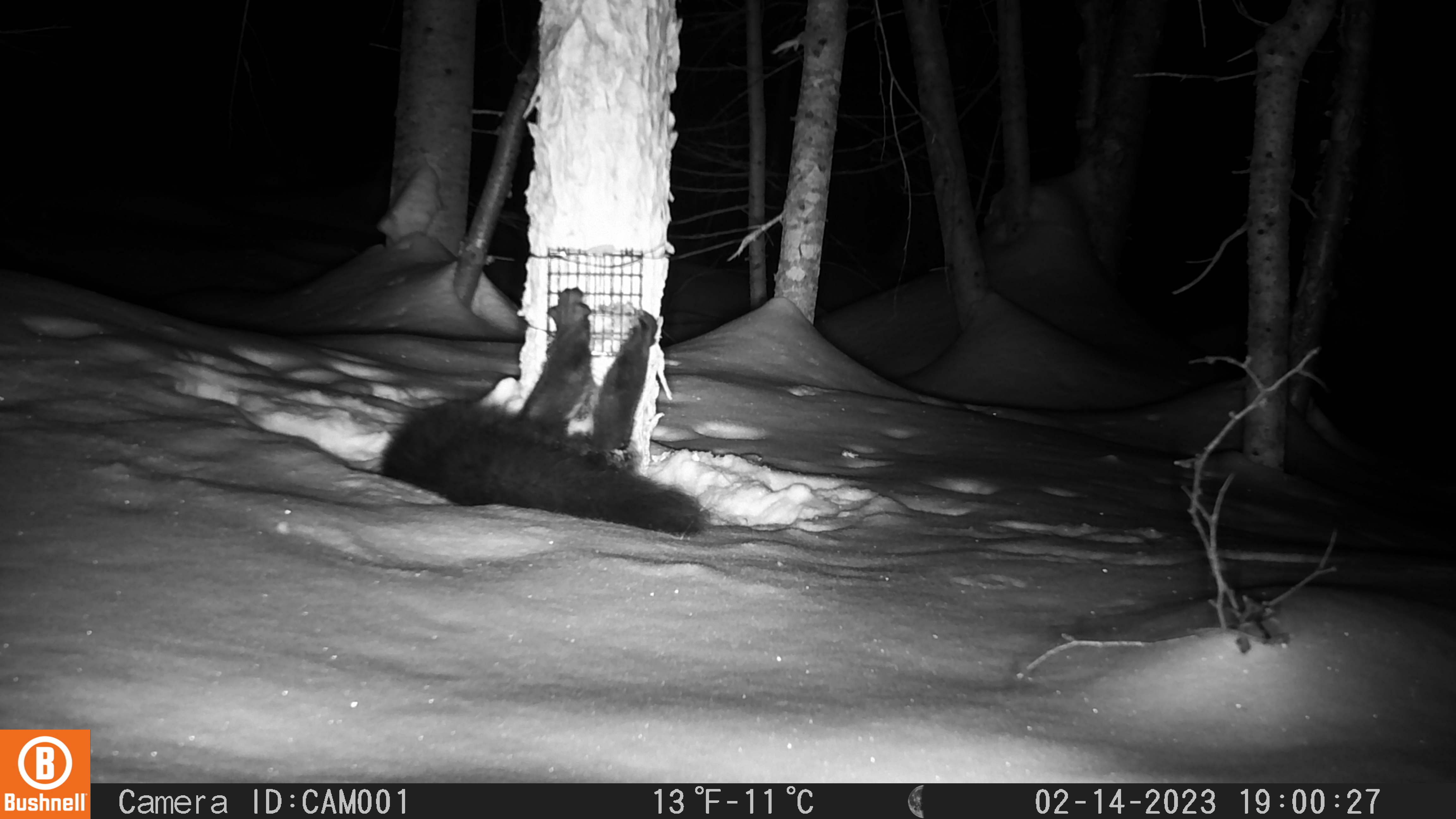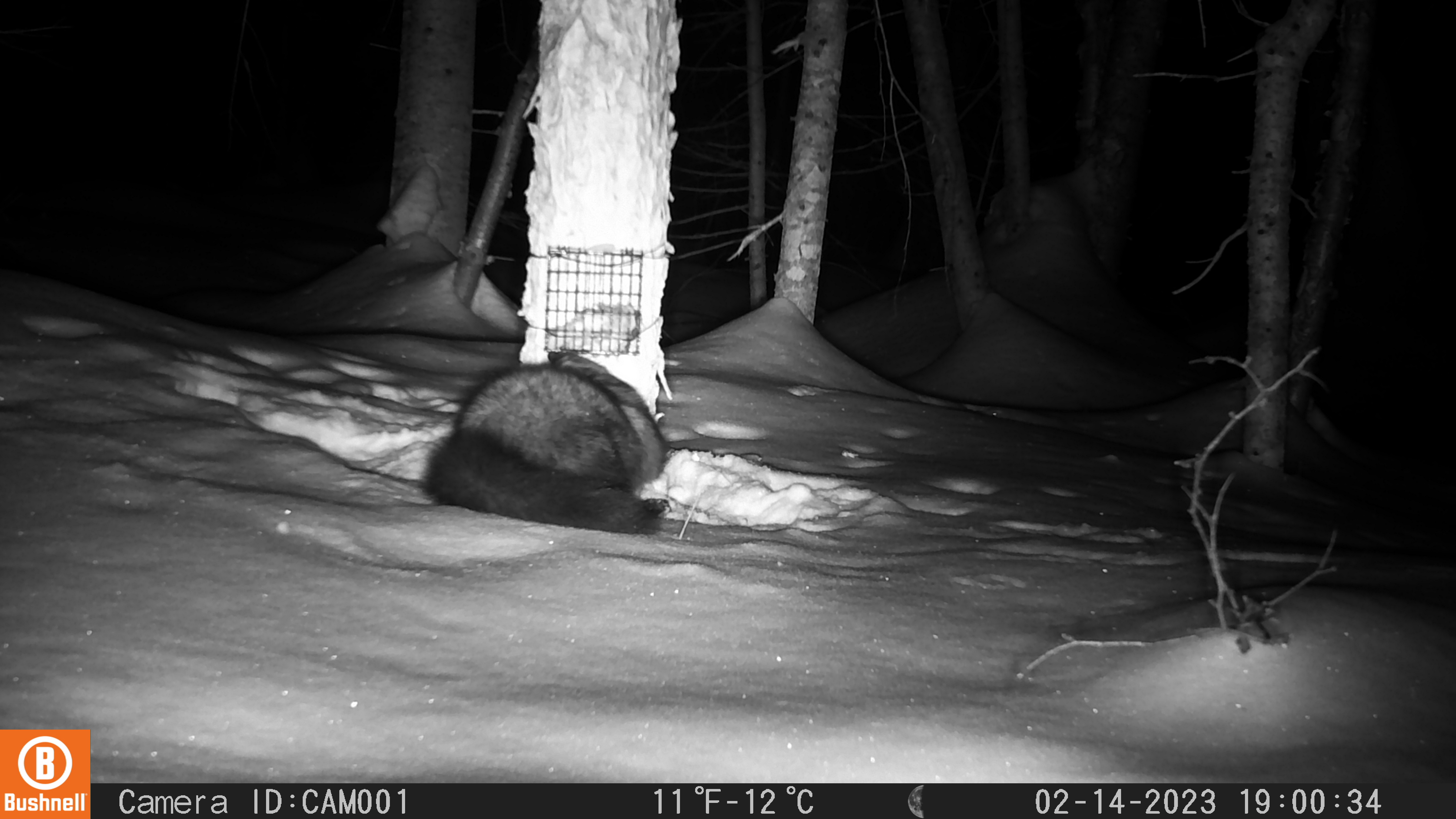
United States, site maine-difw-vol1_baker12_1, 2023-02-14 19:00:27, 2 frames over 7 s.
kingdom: Animalia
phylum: Chordata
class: Mammalia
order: Carnivora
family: Mustelidae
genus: Pekania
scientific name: Pekania pennanti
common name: fisher